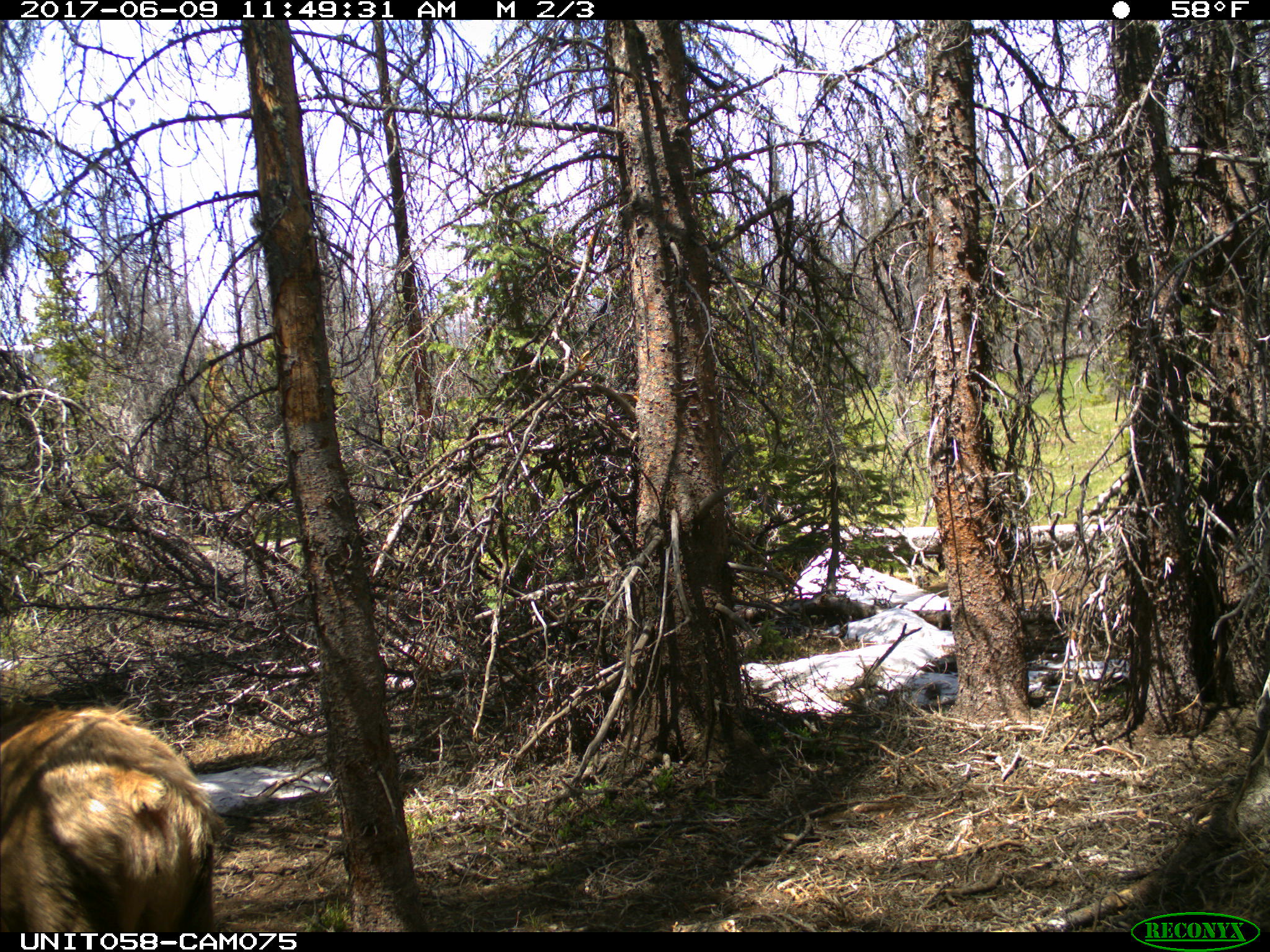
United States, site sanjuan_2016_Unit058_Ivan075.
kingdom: Animalia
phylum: Chordata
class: Mammalia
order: Artiodactyla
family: Cervidae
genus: Cervus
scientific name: Cervus elaphus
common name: red deer